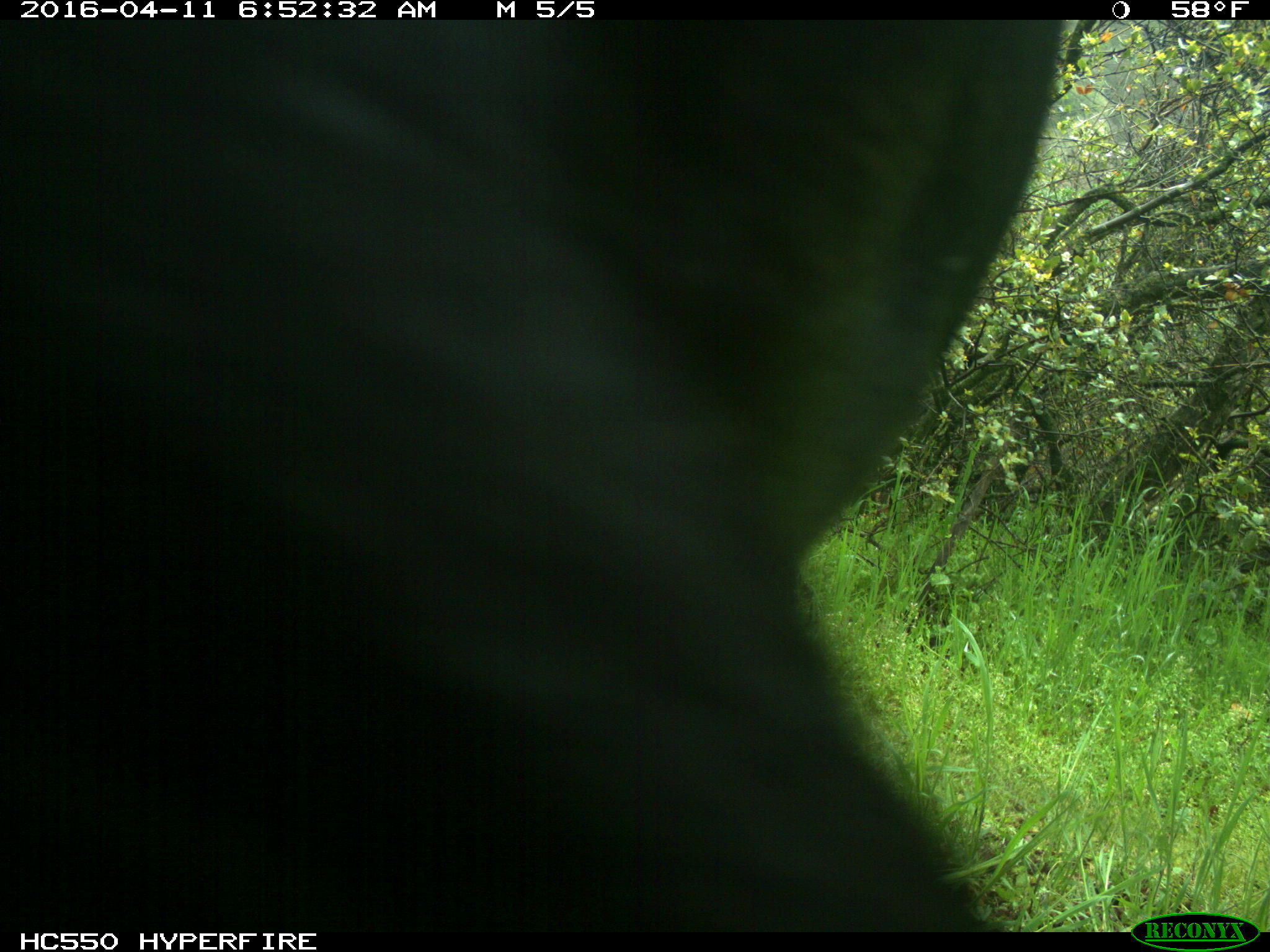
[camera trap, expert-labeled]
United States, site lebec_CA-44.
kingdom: Animalia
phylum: Chordata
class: Mammalia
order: Artiodactyla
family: Bovidae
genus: Bos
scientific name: Bos taurus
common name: domestic cow